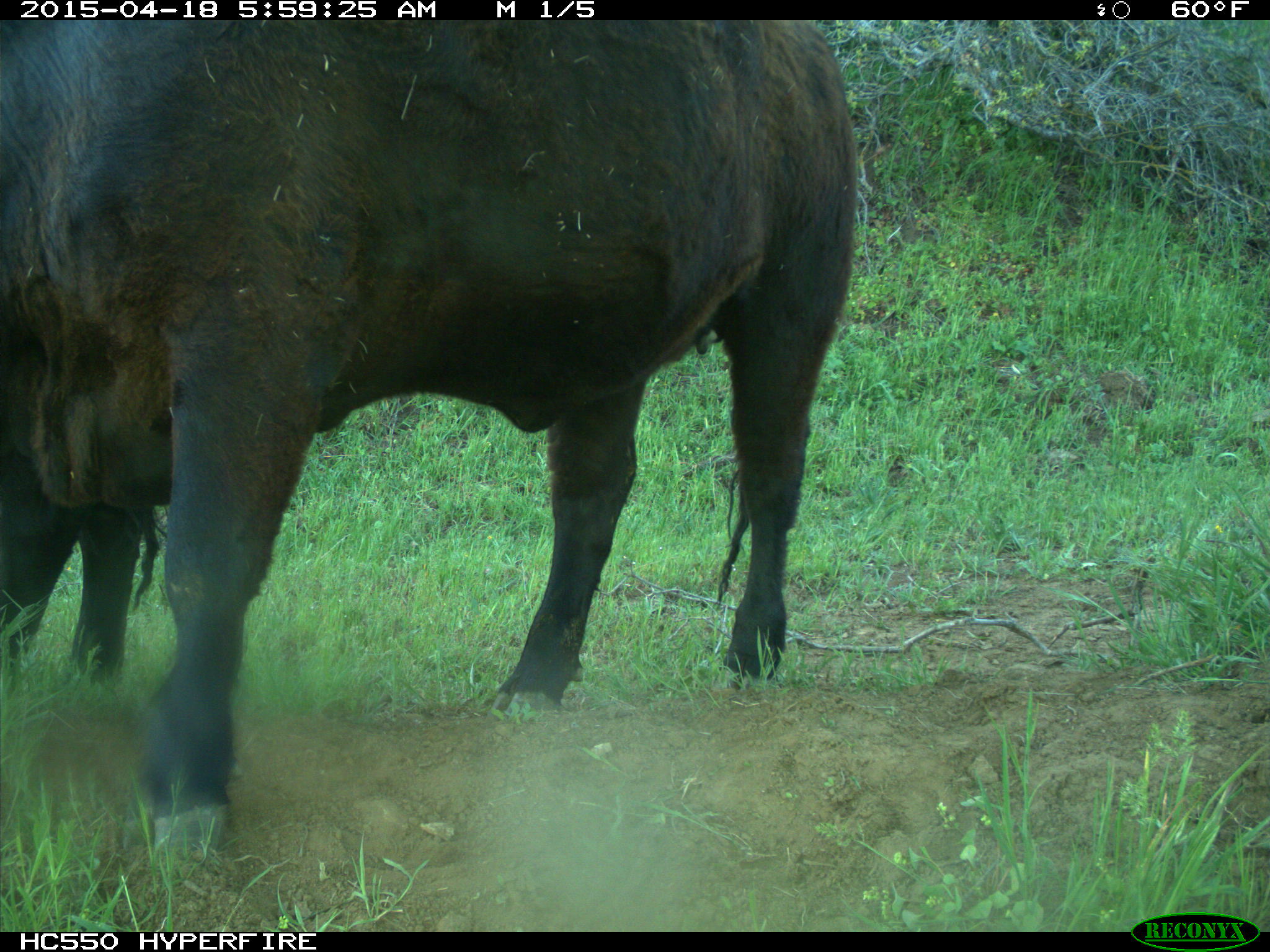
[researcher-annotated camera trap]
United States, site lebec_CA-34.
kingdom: Animalia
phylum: Chordata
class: Mammalia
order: Artiodactyla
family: Bovidae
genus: Bos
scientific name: Bos taurus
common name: domestic cow